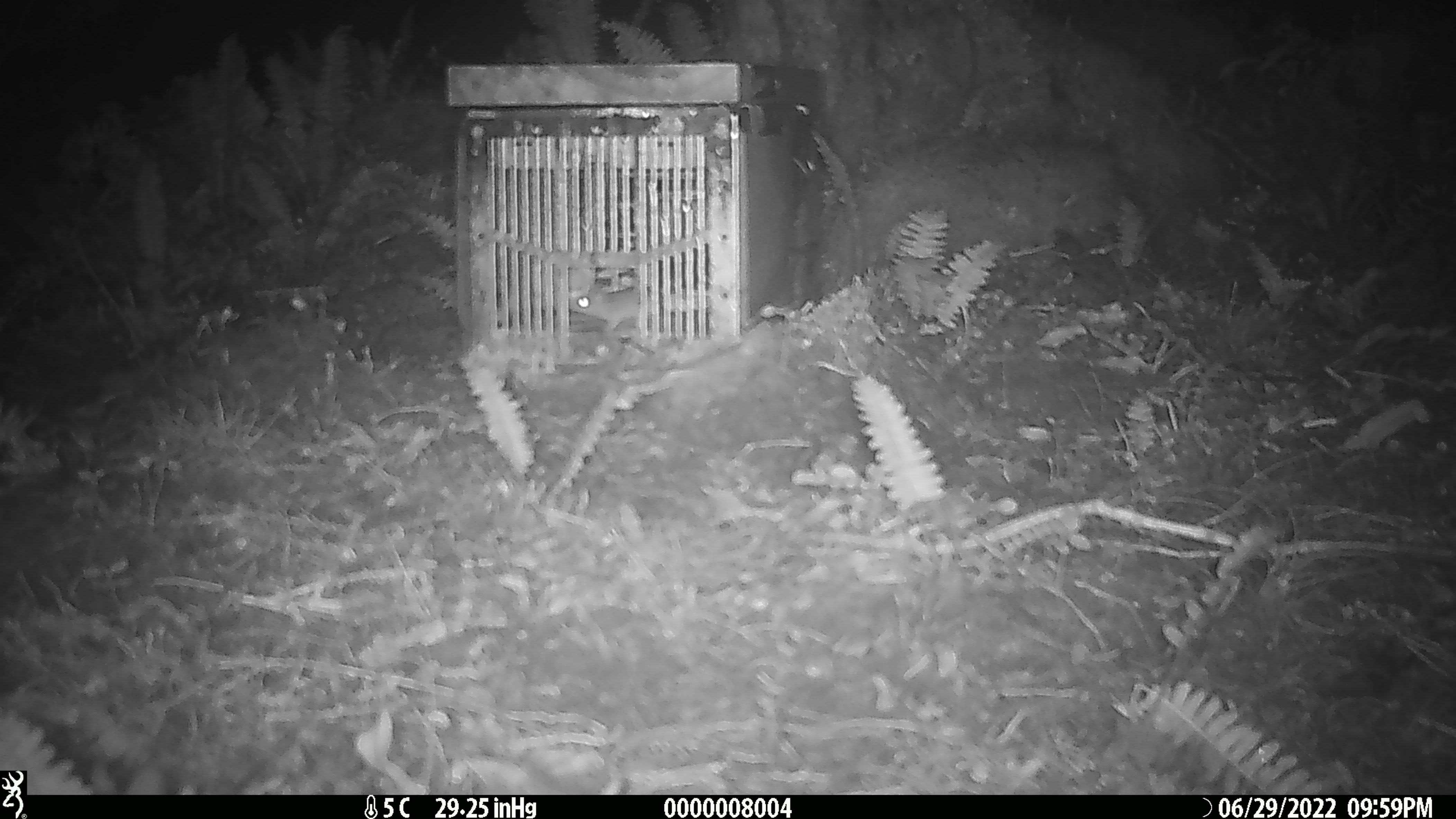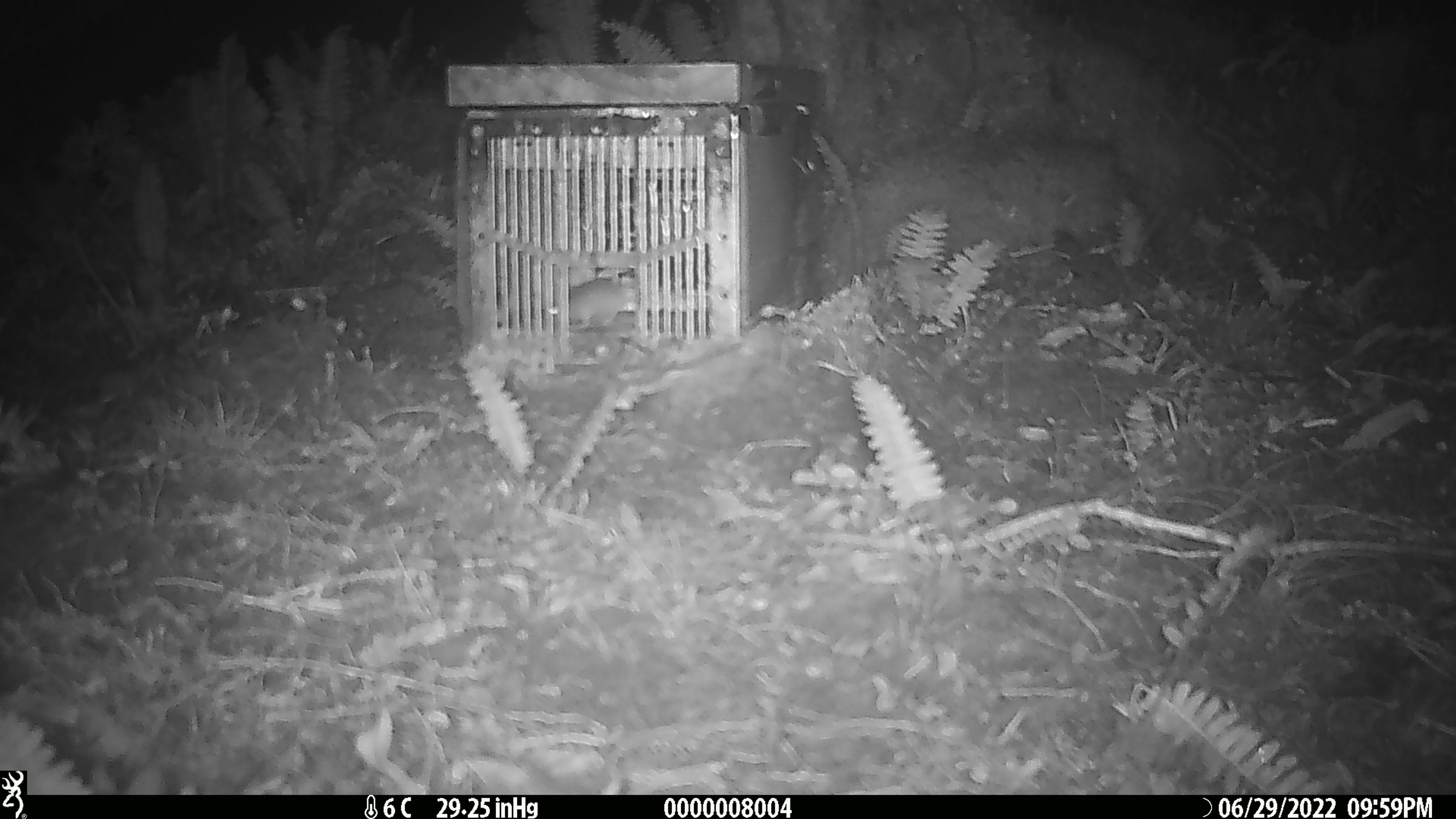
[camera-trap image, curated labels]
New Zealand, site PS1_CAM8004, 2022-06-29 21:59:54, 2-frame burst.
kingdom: Animalia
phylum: Chordata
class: Mammalia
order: Rodentia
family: Muridae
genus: Mus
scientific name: Mus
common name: mouse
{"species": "mouse (Mus)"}